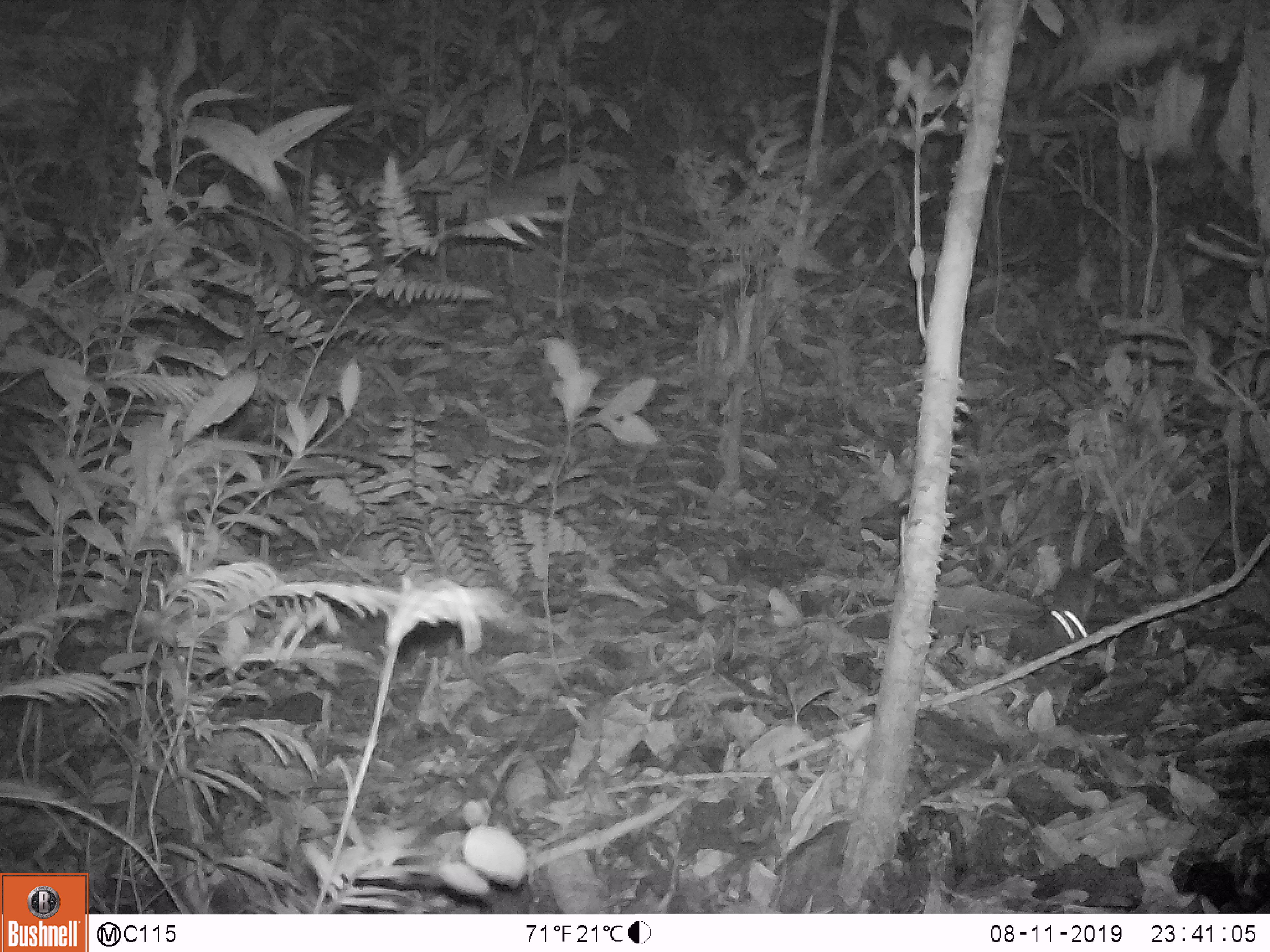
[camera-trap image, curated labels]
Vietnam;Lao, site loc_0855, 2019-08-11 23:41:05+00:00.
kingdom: Animalia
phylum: Chordata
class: Mammalia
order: Rodentia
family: Muridae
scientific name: Muridae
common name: old-world mice and rats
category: unidentified murid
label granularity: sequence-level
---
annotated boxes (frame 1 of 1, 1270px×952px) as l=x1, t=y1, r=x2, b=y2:
unidentified murid: l=1006, t=561, r=1098, b=665